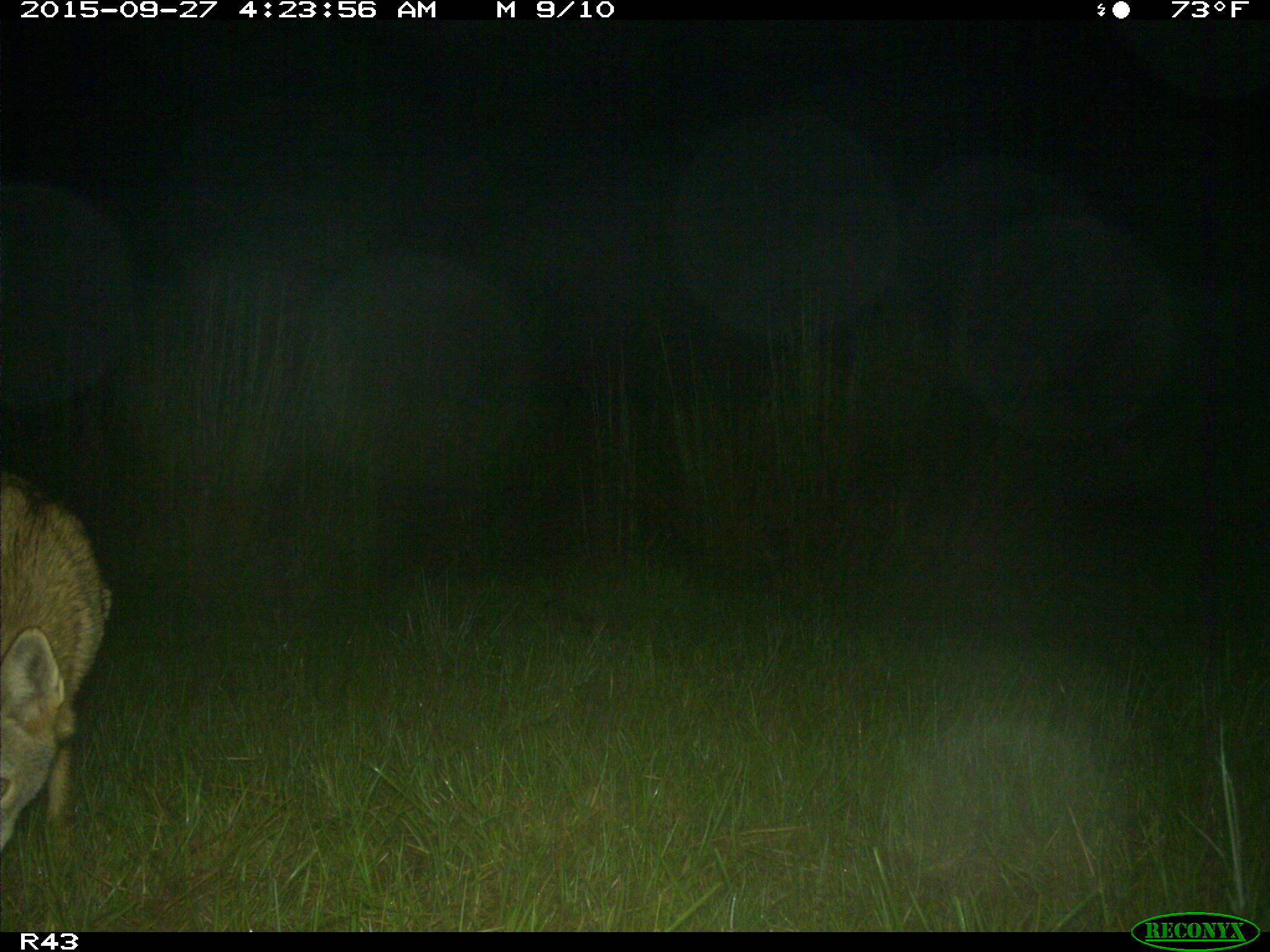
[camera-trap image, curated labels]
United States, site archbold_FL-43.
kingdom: Animalia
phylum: Chordata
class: Mammalia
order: Carnivora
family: Canidae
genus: Canis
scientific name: Canis latrans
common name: coyote